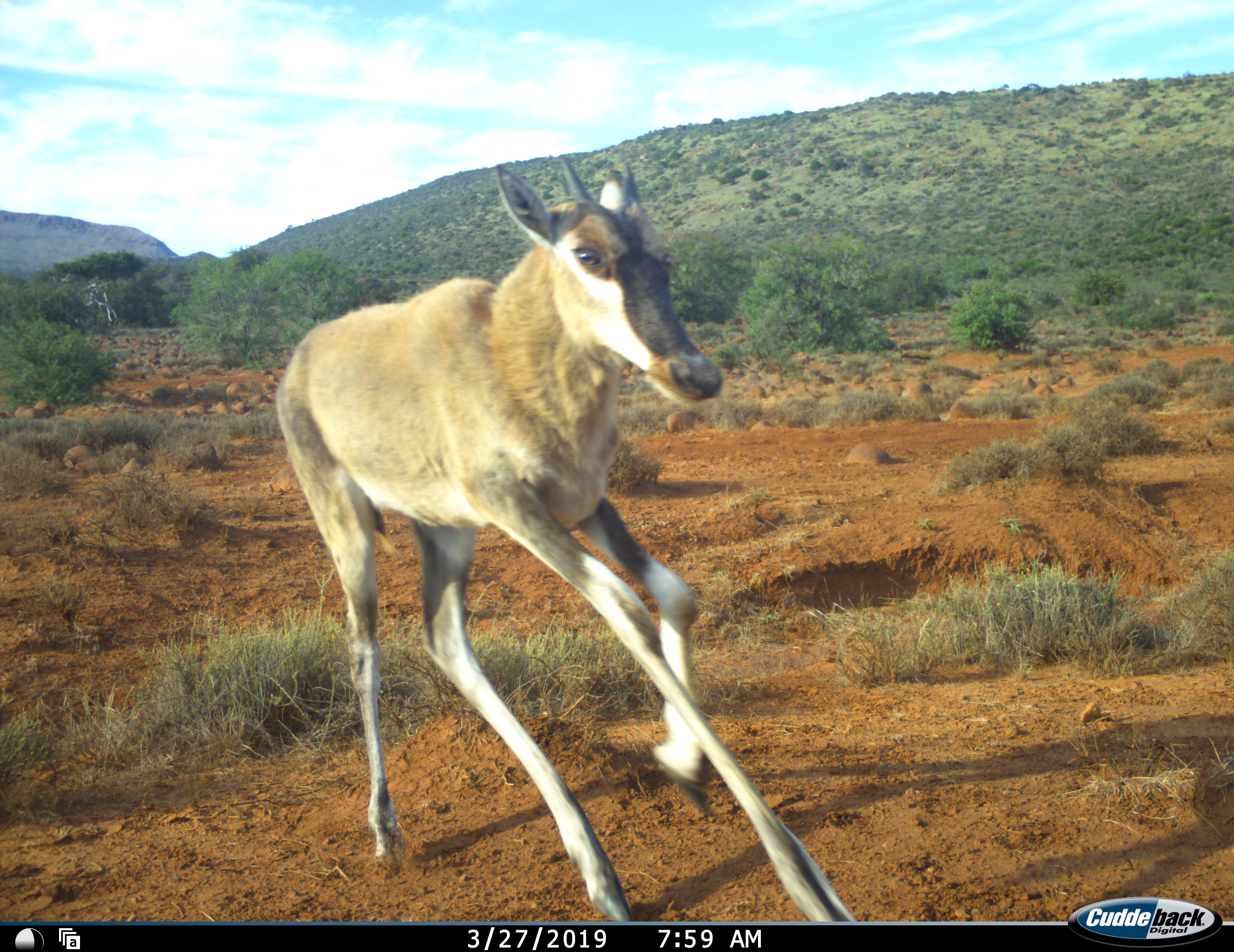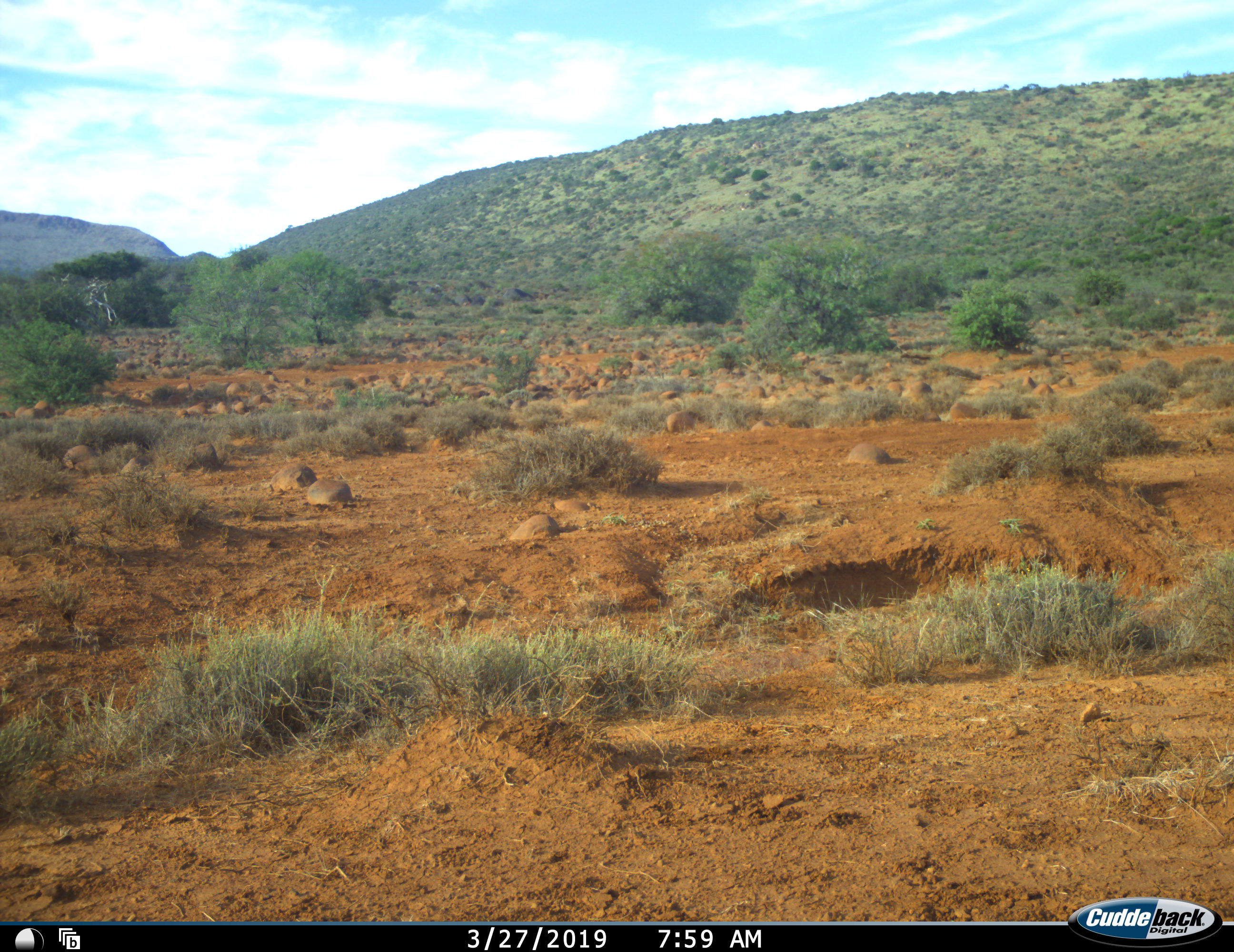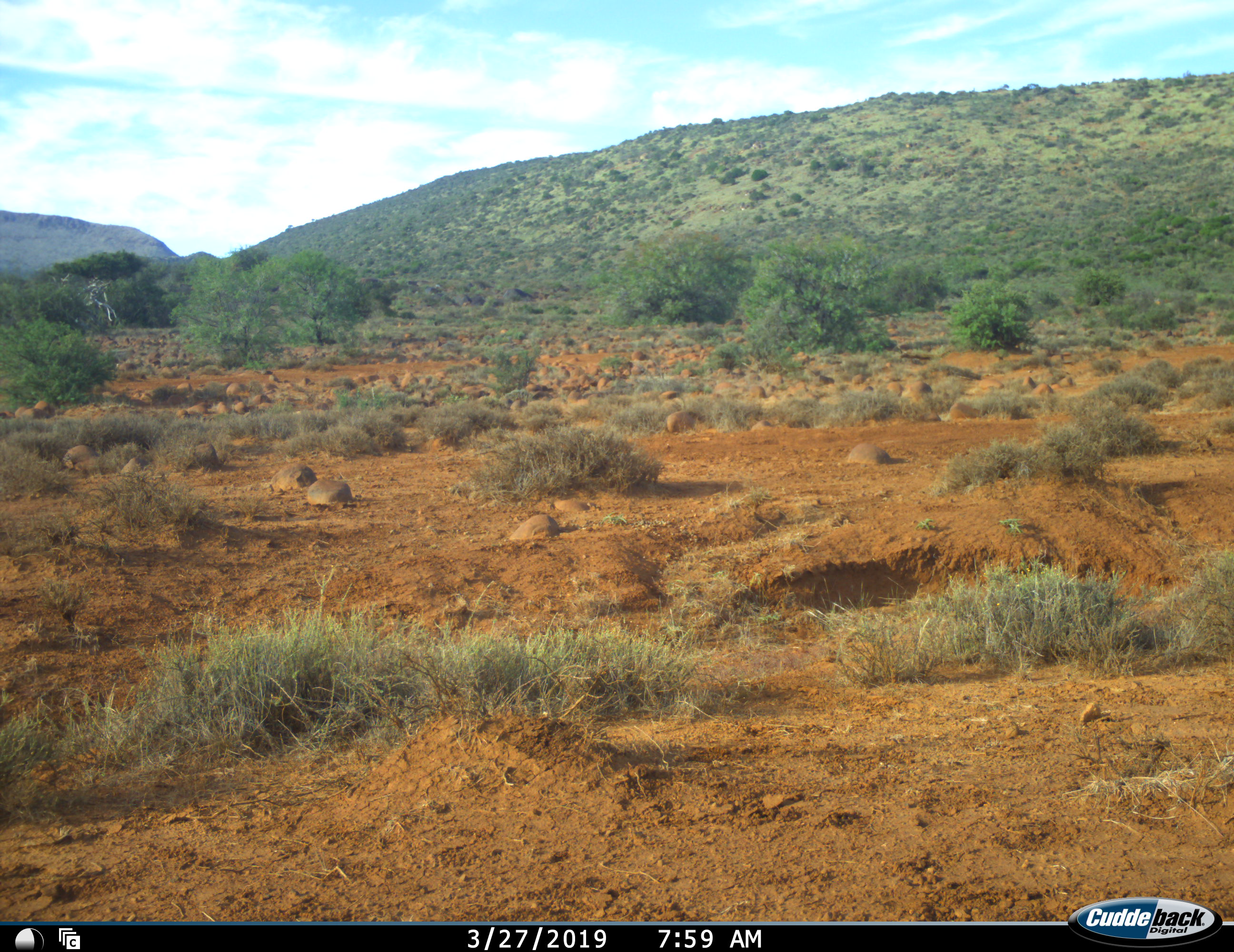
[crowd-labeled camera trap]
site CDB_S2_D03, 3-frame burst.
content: unidentified animal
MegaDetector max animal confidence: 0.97